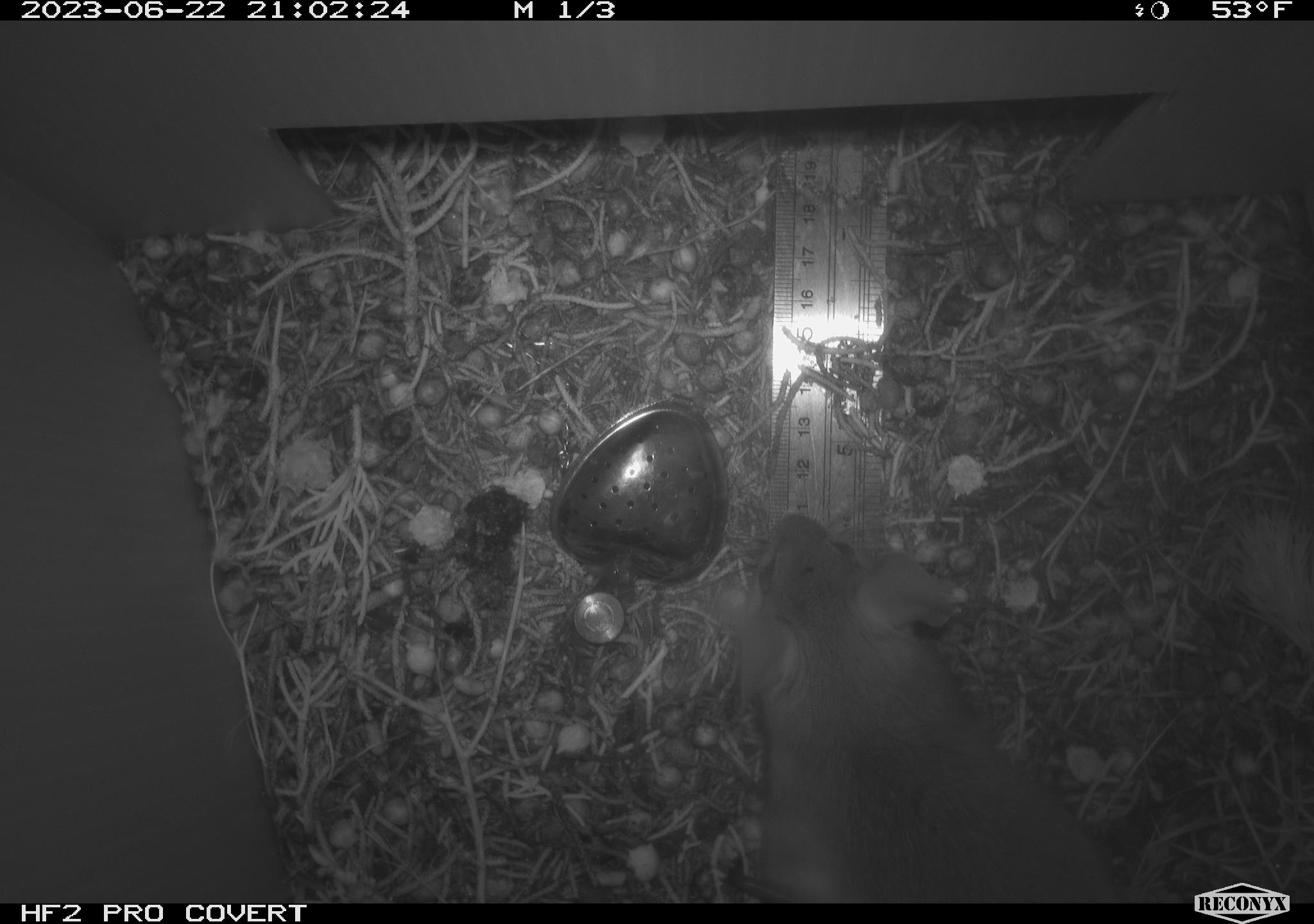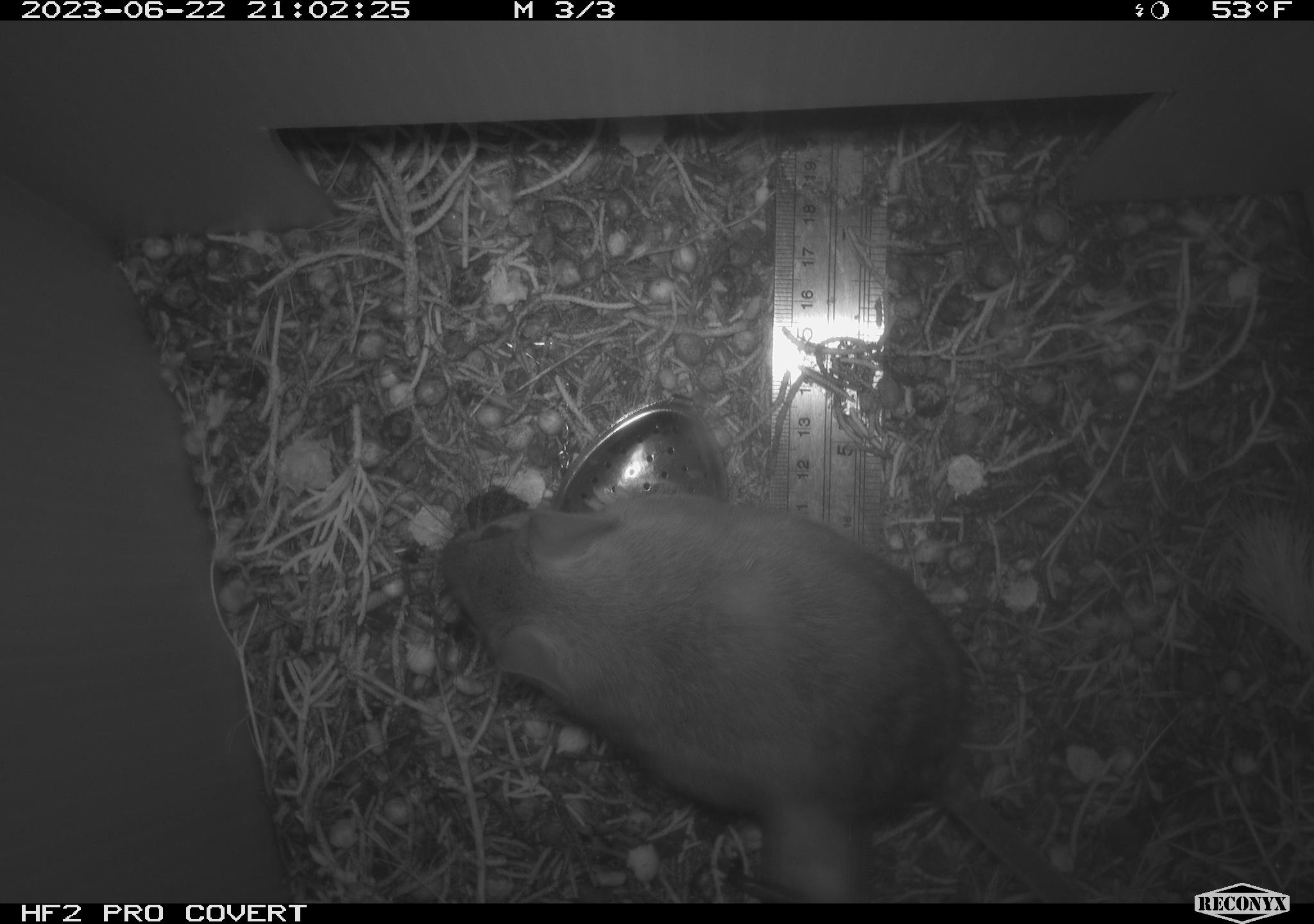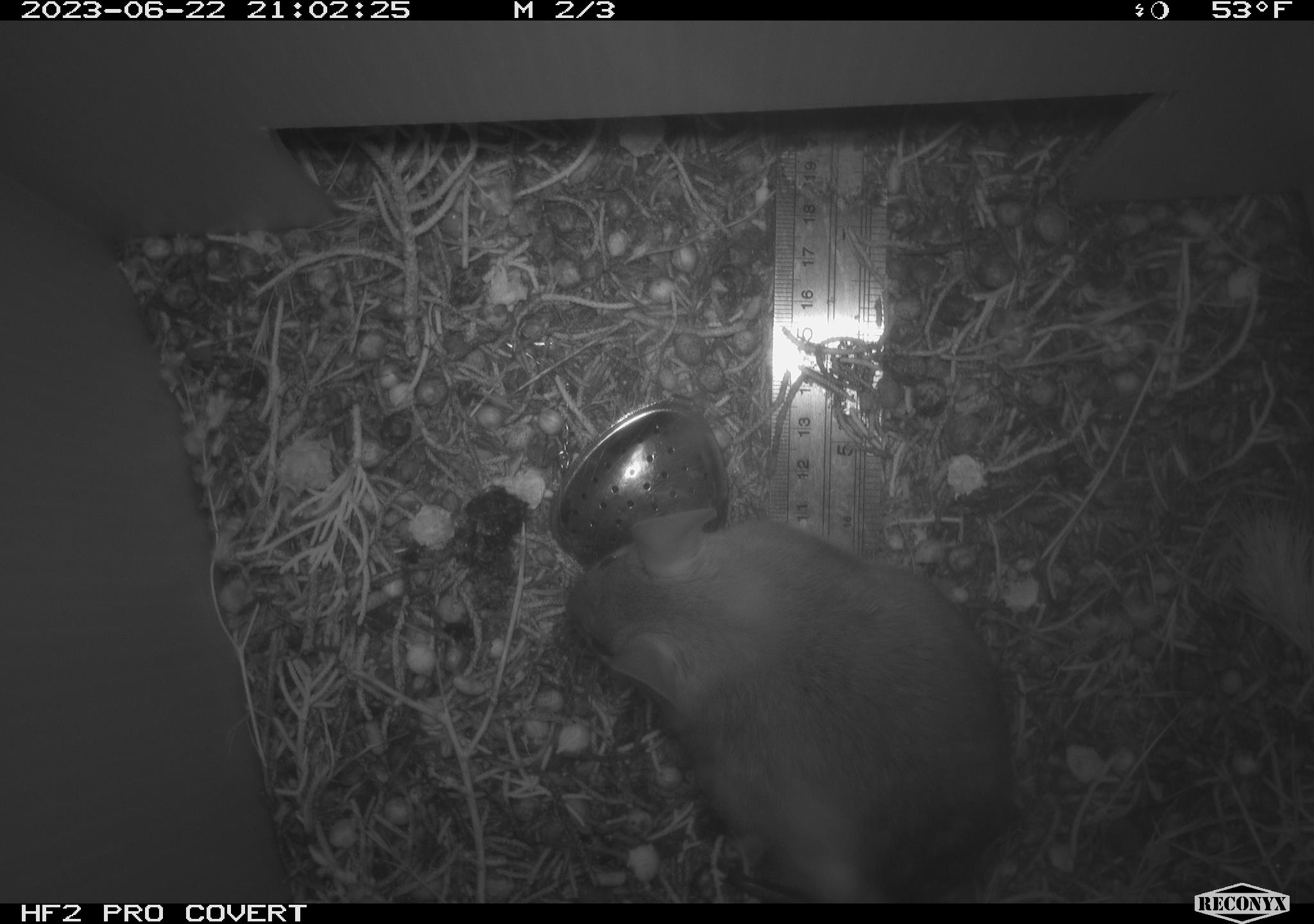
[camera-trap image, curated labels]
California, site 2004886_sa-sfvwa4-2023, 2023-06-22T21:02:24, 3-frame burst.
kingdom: Animalia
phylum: Chordata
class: Mammalia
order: Rodentia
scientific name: Rodentia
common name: rodent